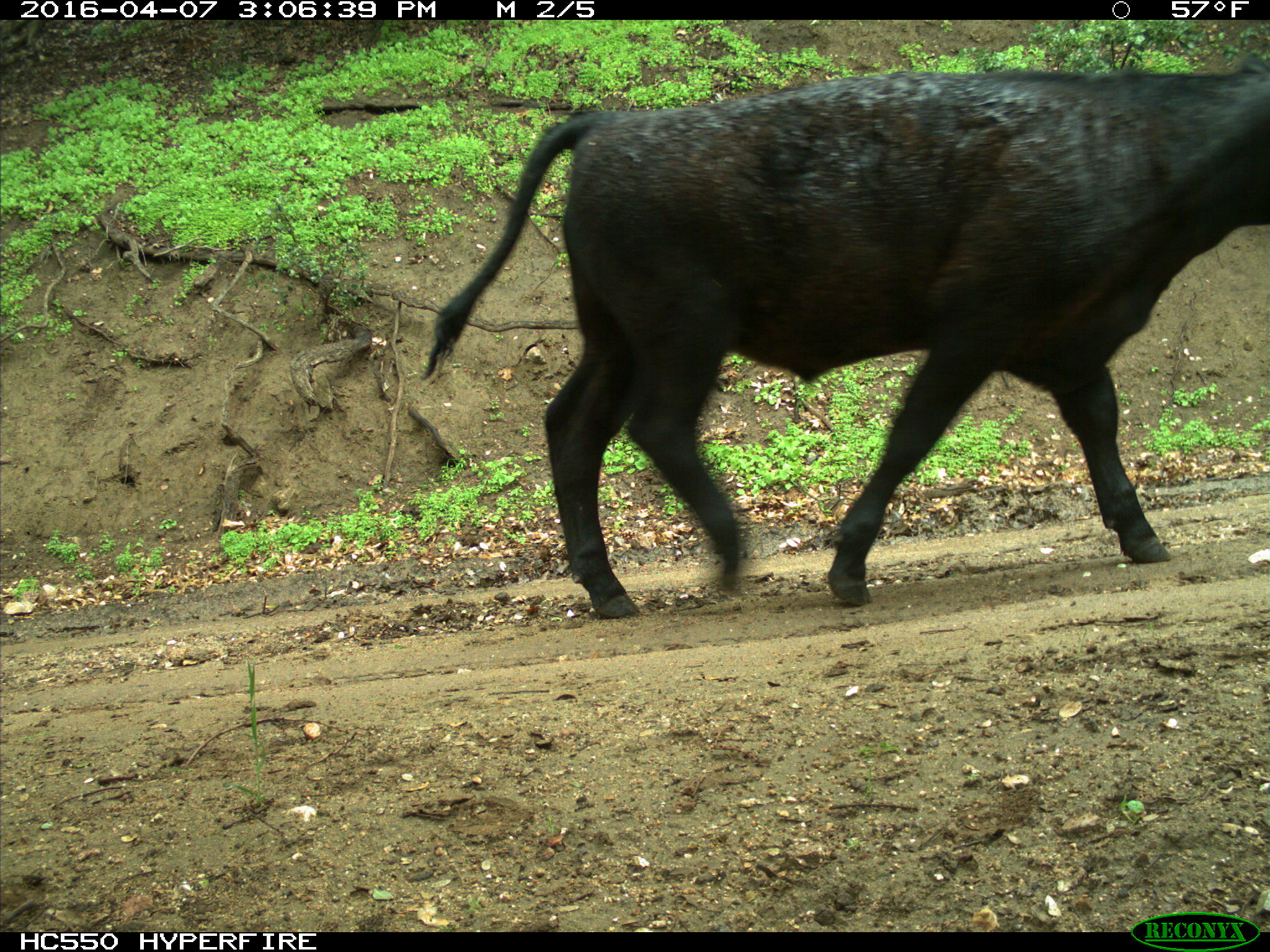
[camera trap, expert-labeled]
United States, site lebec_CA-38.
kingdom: Animalia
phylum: Chordata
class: Mammalia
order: Artiodactyla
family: Bovidae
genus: Bos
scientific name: Bos taurus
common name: domestic cow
Bos taurus (domestic cow).